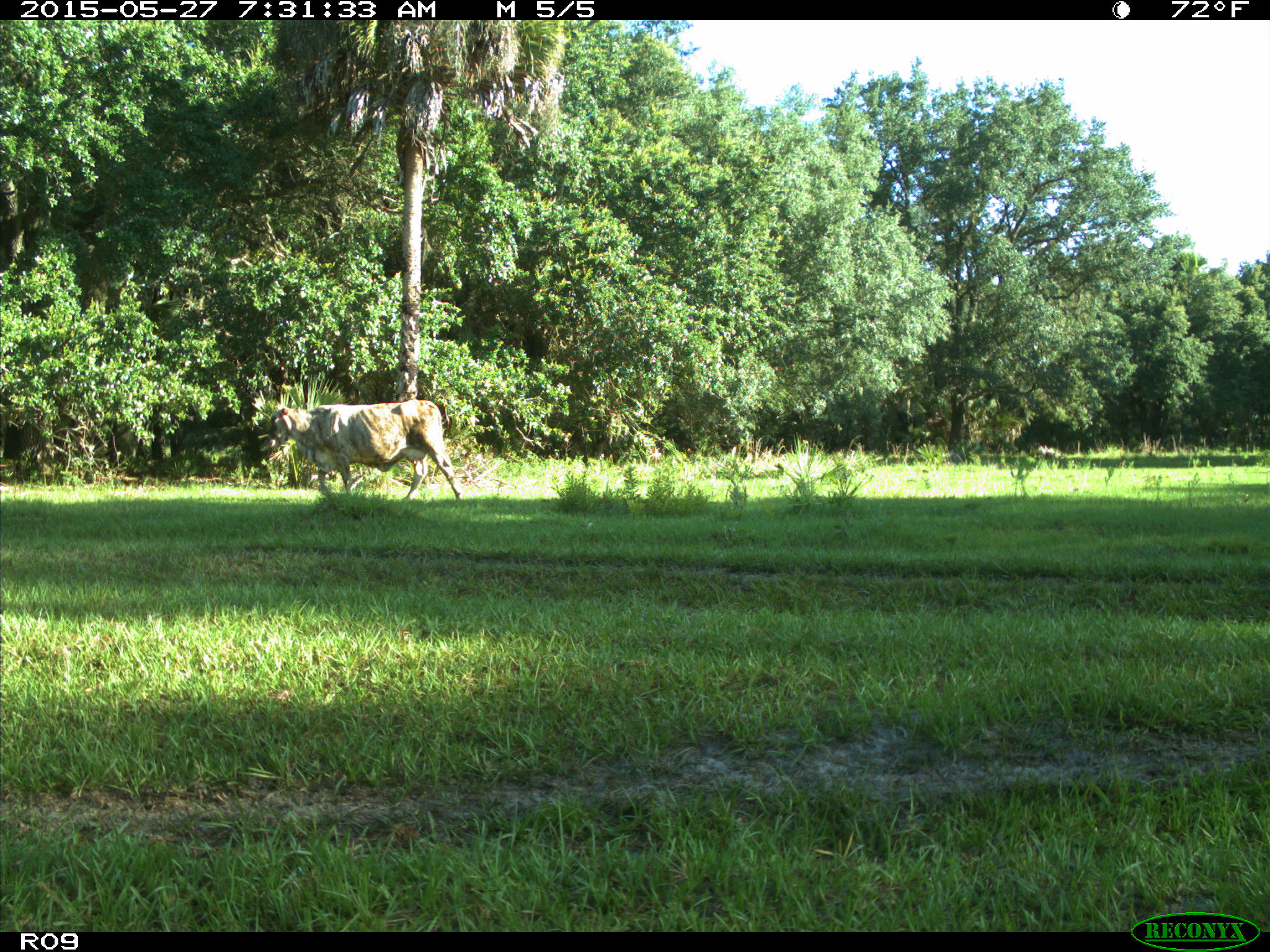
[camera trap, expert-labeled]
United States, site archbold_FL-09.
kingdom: Animalia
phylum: Chordata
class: Mammalia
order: Artiodactyla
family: Bovidae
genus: Bos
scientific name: Bos taurus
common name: domestic cow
Bos taurus (domestic cow).